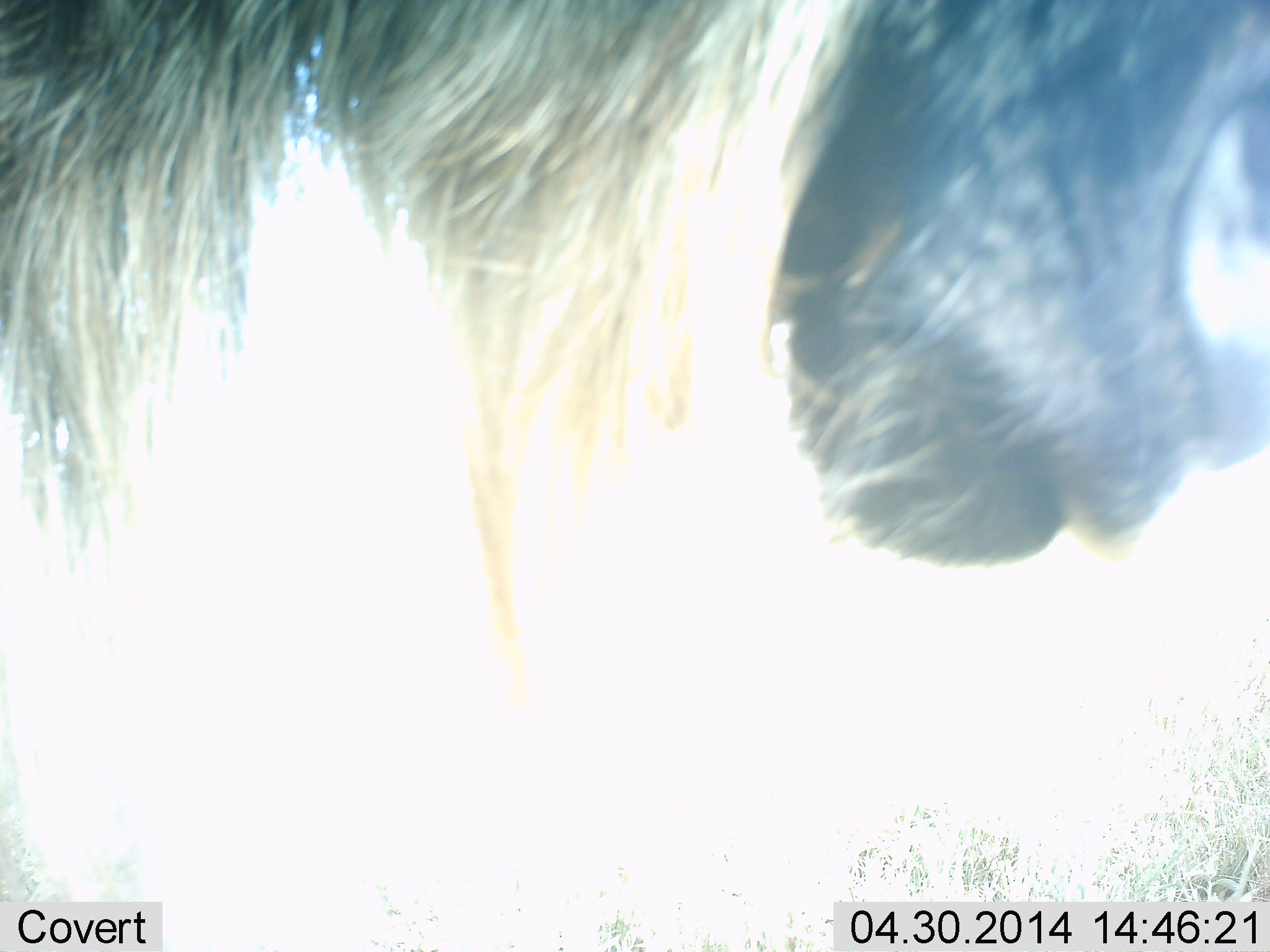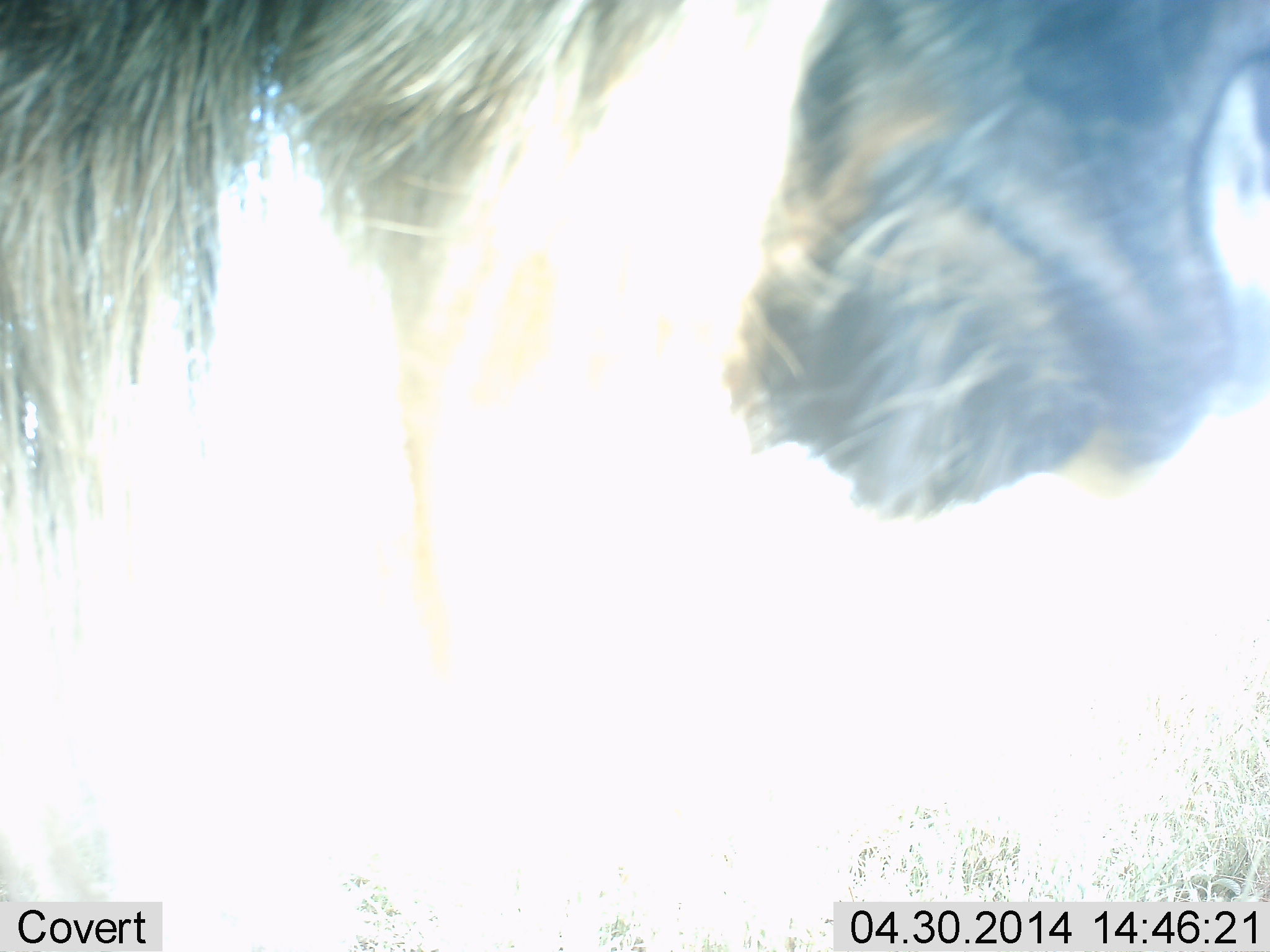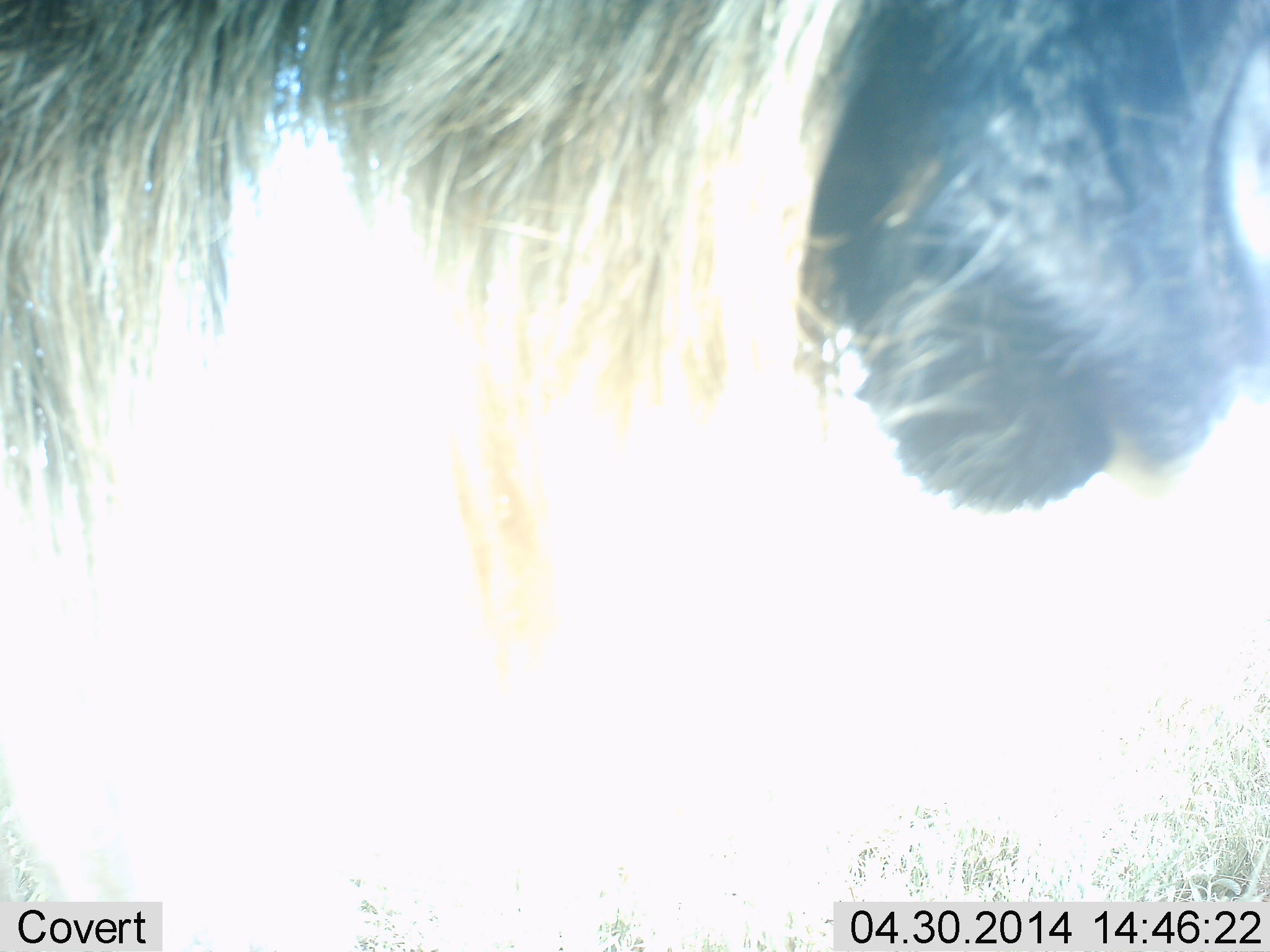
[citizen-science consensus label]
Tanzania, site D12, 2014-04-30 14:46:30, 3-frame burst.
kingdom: Animalia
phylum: Chordata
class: Mammalia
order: Artiodactyla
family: Bovidae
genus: Connochaetes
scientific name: Connochaetes taurinus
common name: blue wildebeest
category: wildebeest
Wildebeest (blue wildebeest) (Connochaetes taurinus), count 1. Behavior (volunteer vote fractions): standing 70%, resting 0%, moving 0%, interacting 10%. Young present (vote fraction): 0%. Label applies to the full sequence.